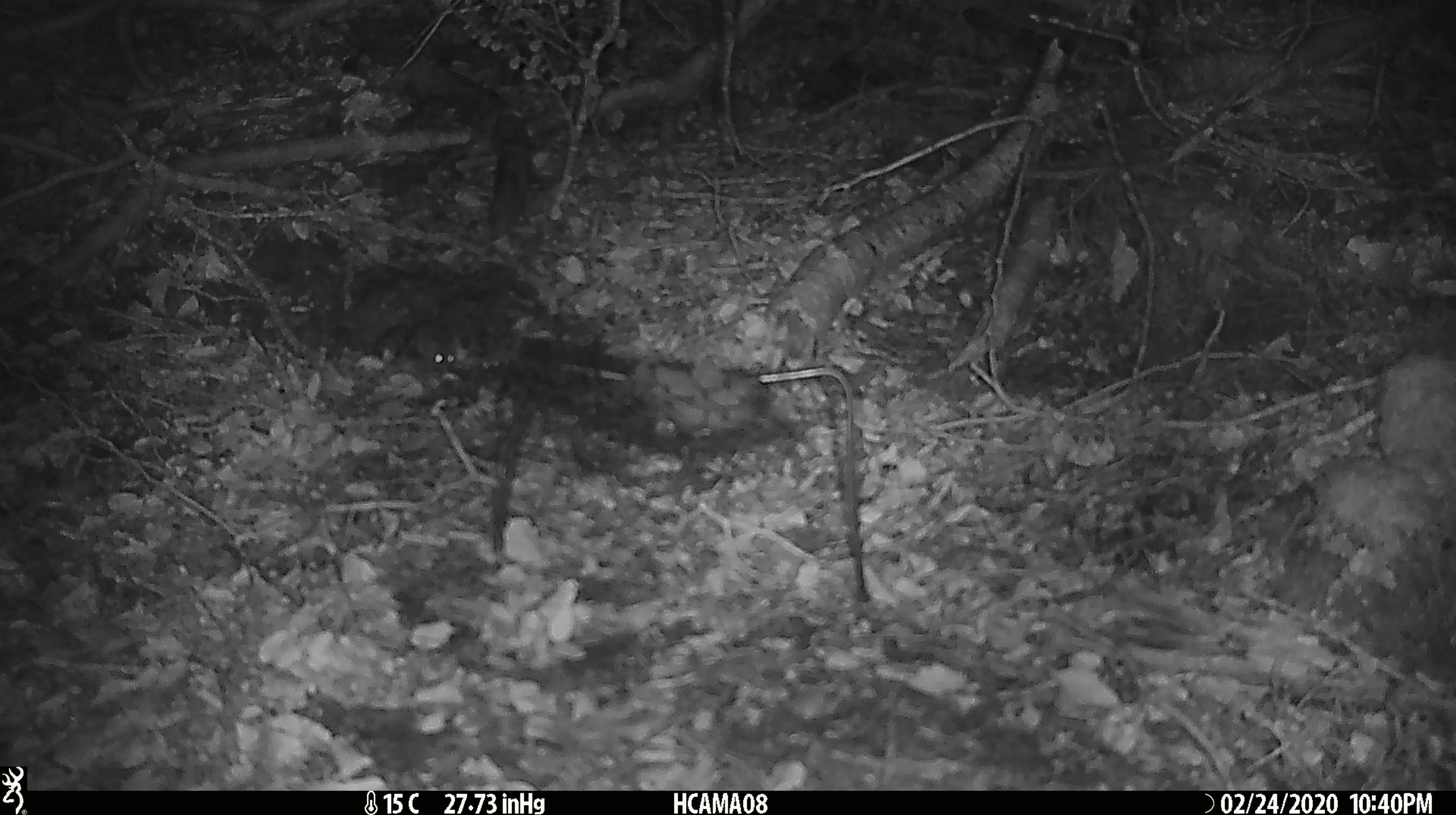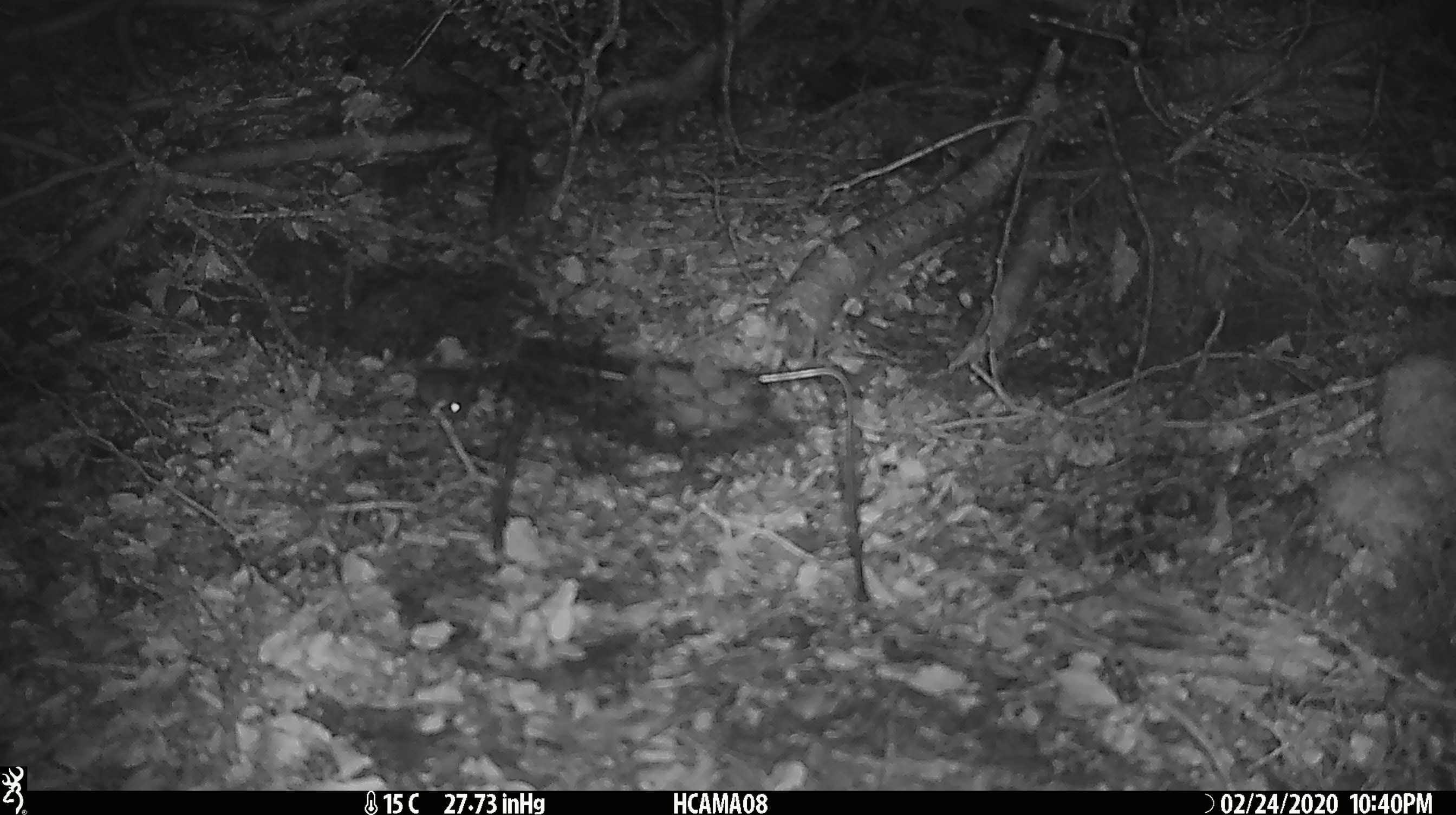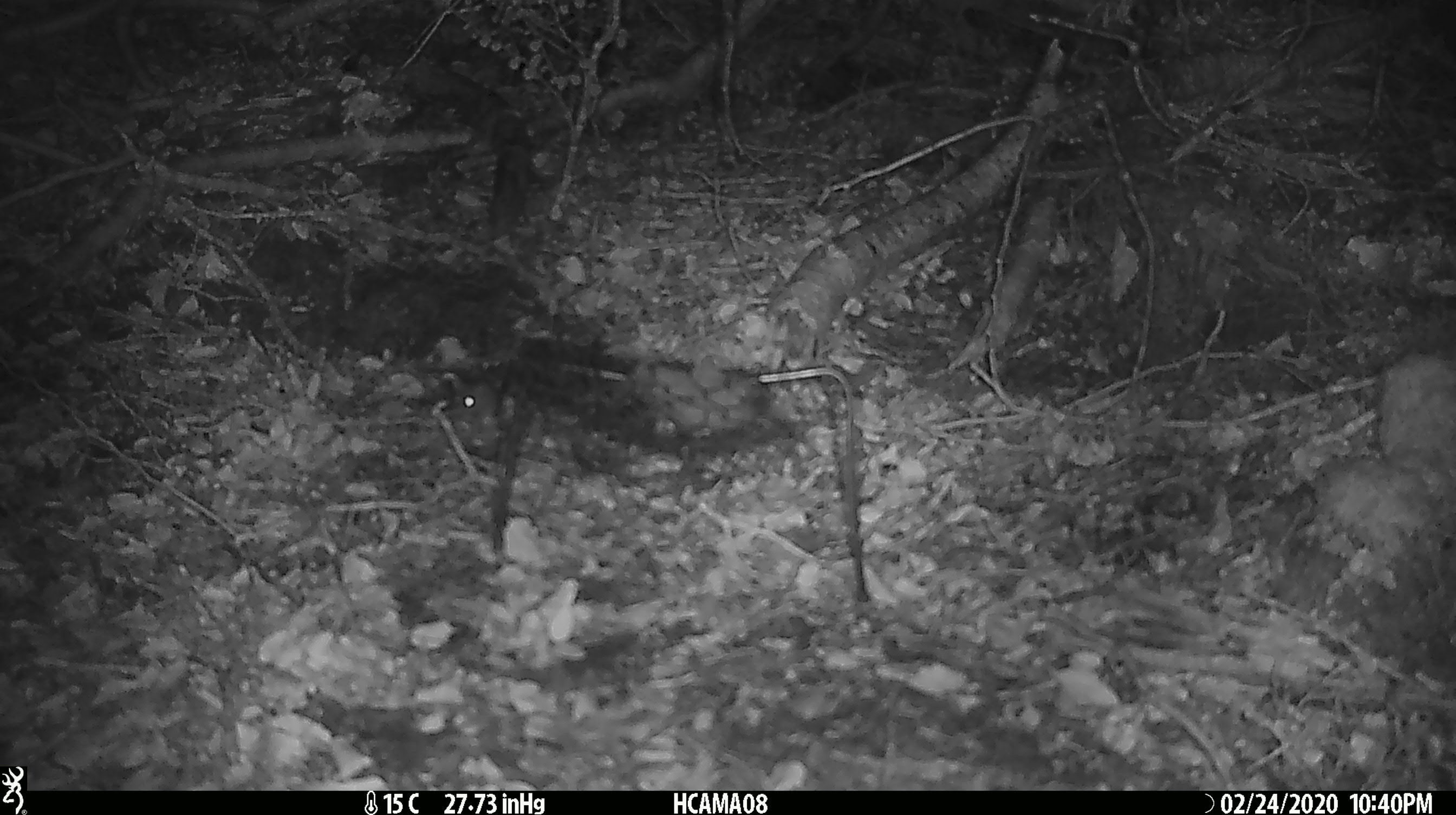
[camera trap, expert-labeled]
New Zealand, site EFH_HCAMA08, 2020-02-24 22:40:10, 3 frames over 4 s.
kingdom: Animalia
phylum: Chordata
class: Mammalia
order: Rodentia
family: Muridae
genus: Mus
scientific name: Mus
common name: mouse